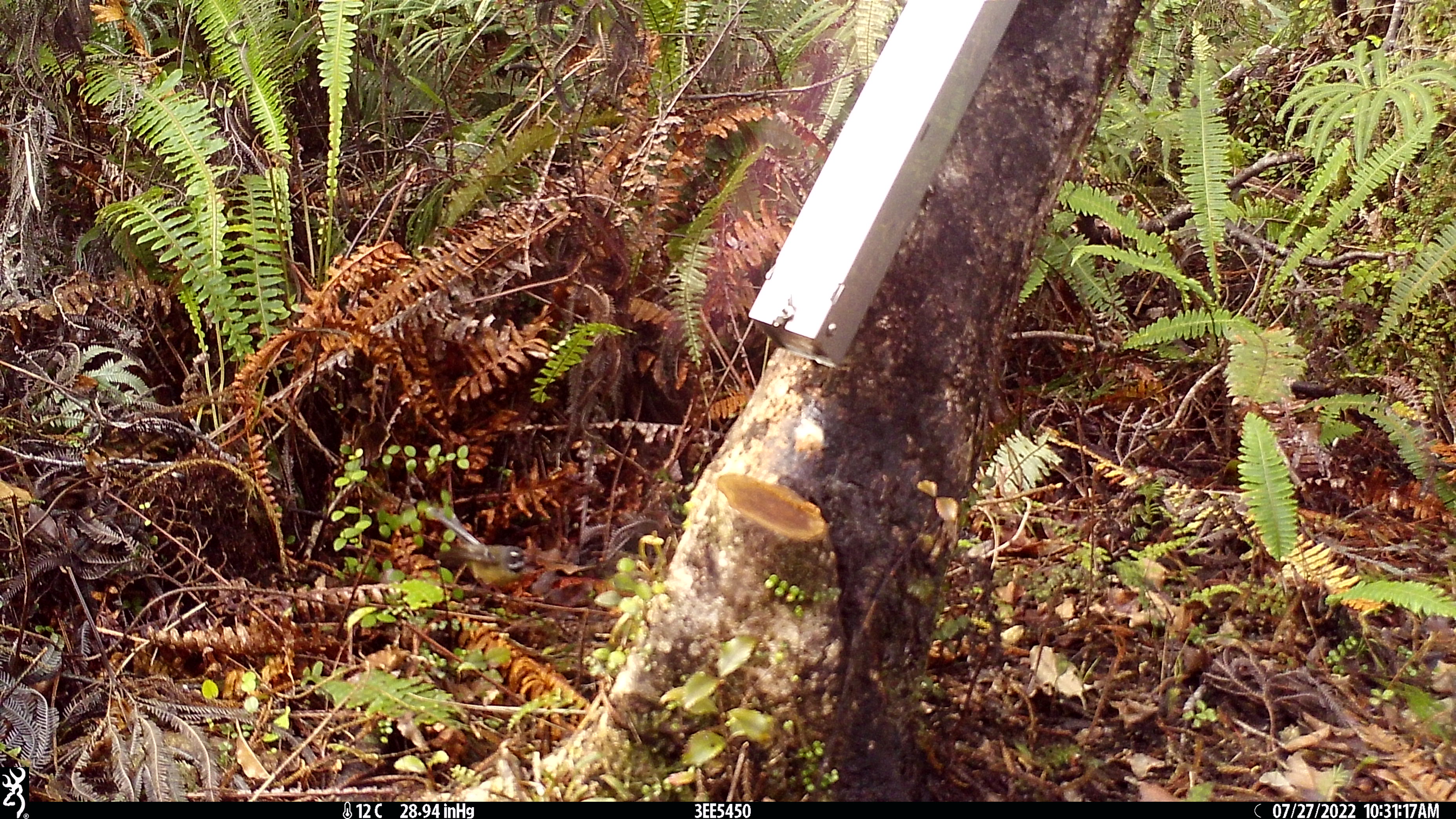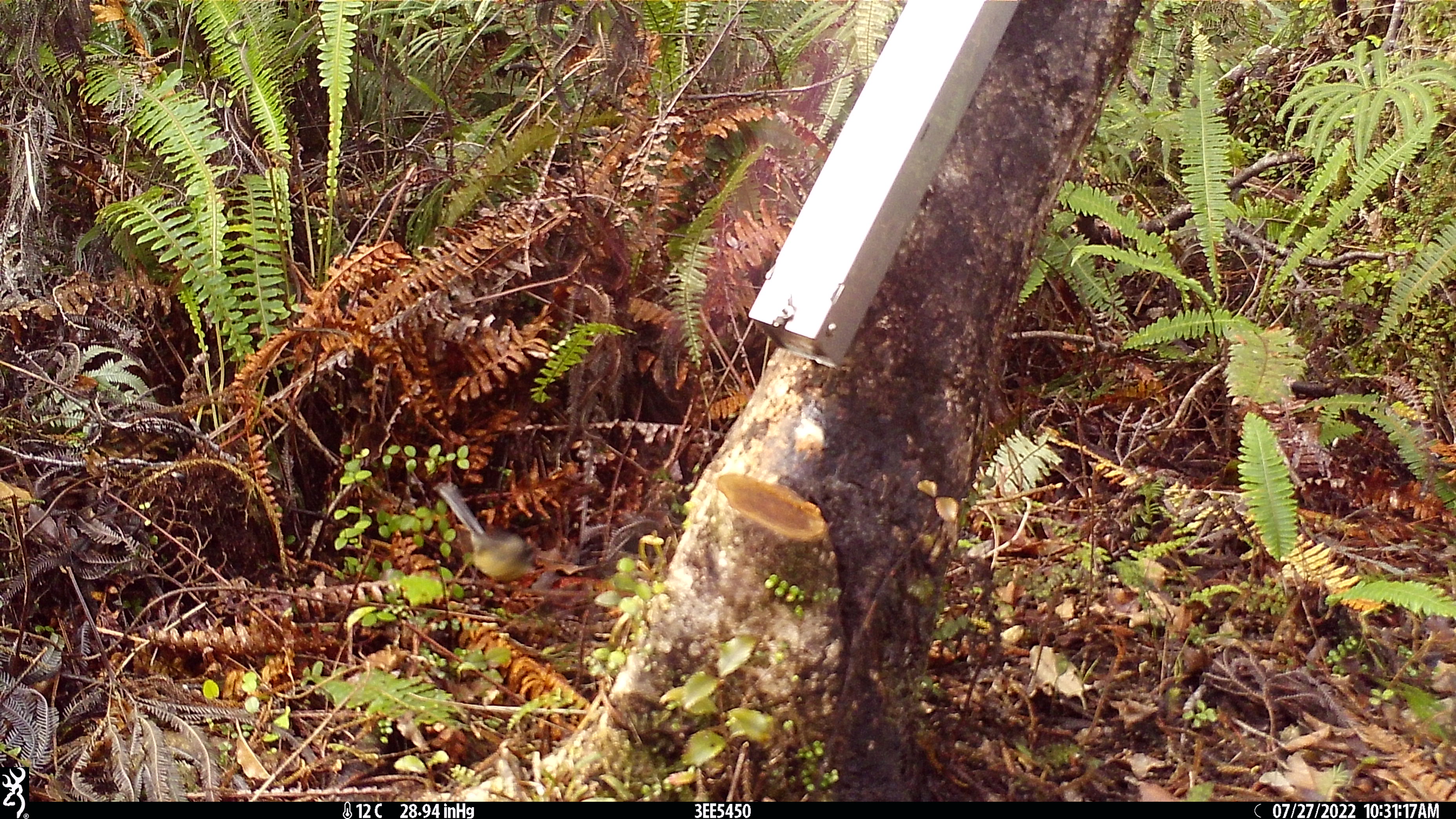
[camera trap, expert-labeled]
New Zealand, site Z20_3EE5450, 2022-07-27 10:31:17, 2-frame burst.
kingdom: Animalia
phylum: Chordata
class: Aves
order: Passeriformes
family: Rhipiduridae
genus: Rhipidura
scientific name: Rhipidura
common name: fantails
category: fantail